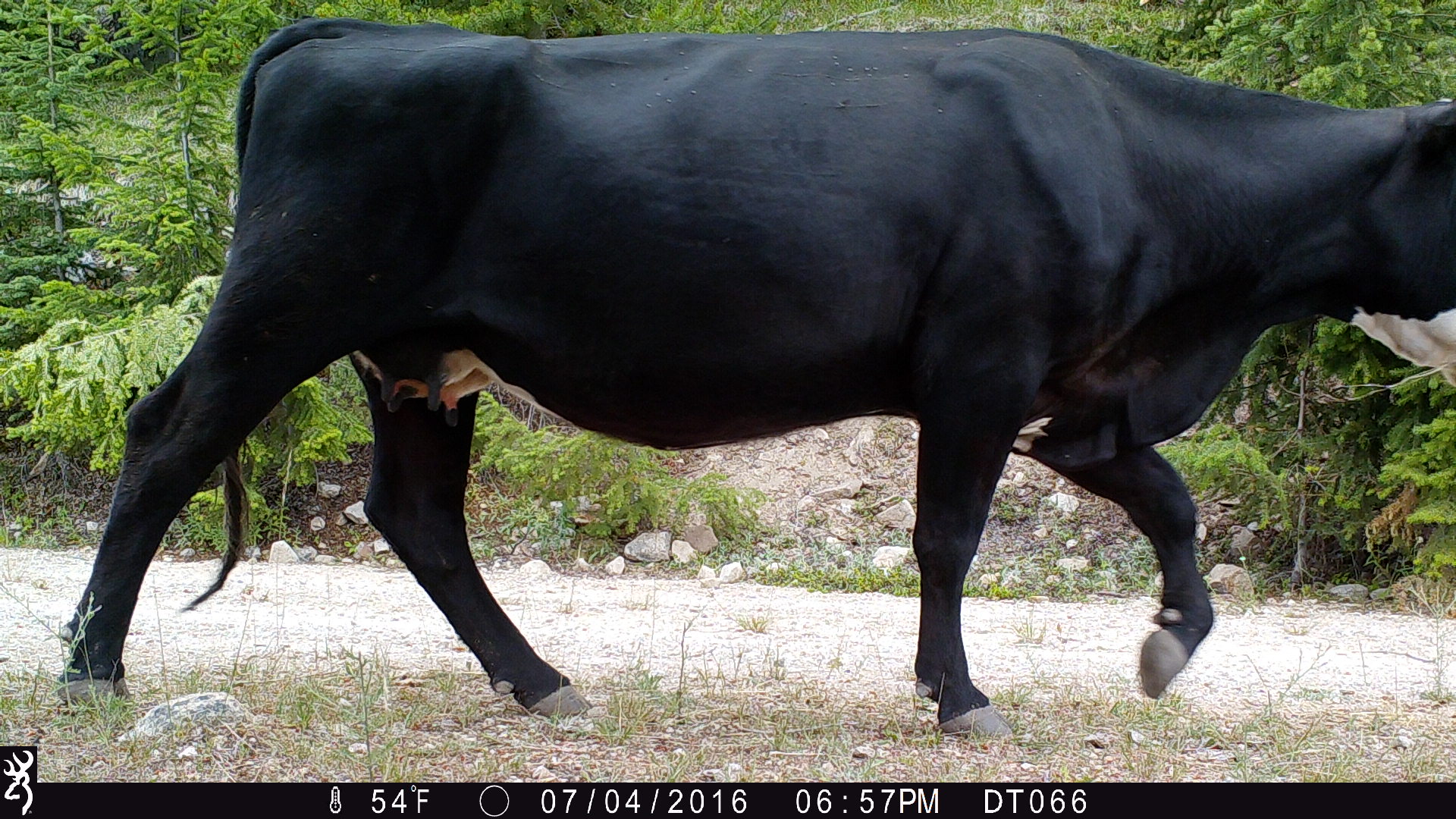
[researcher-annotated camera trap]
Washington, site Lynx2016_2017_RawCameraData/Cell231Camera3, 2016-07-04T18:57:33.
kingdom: Animalia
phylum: Chordata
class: Mammalia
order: Artiodactyla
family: Bovidae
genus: Bos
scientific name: Bos taurus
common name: domestic cattle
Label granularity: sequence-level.